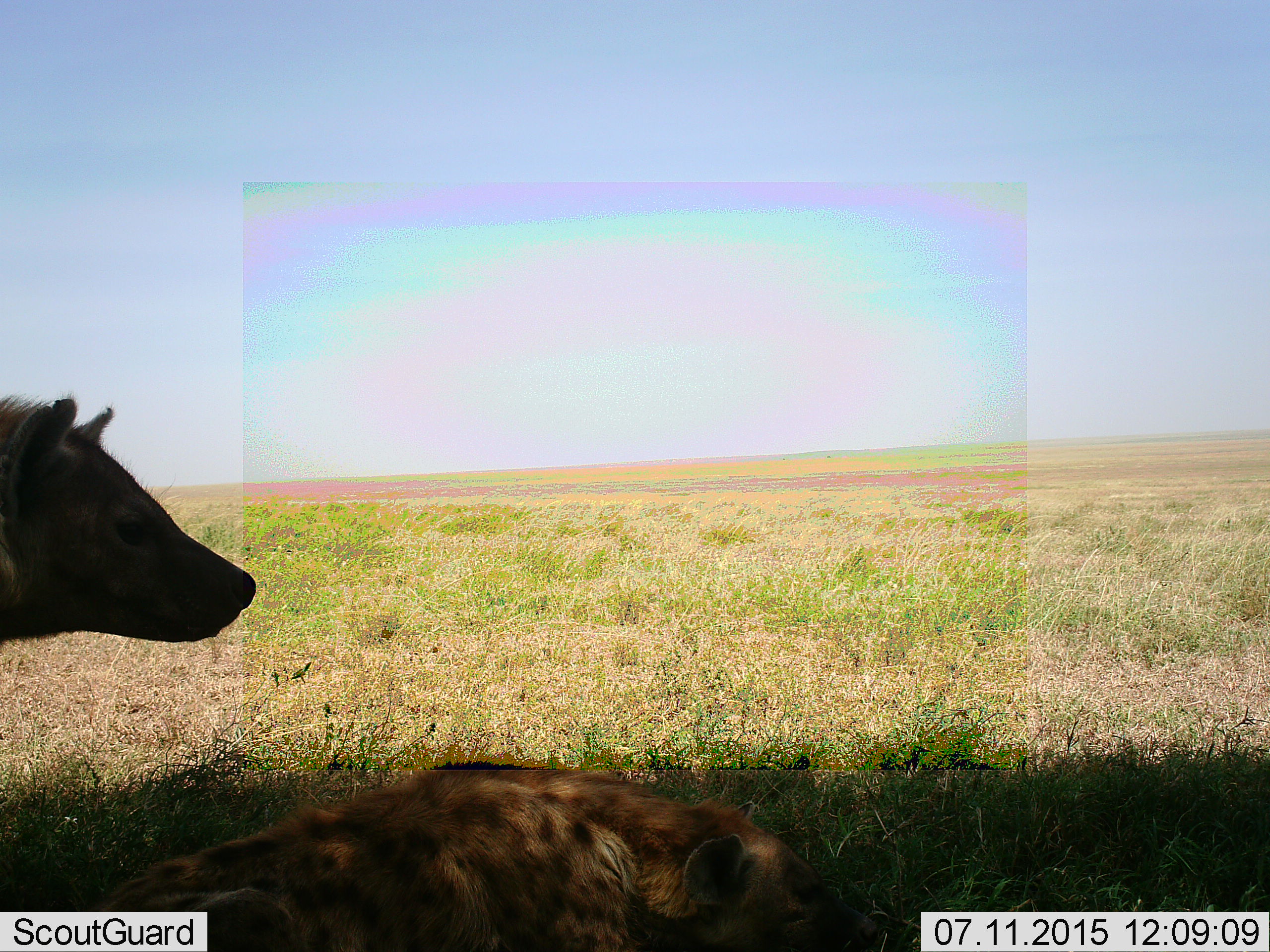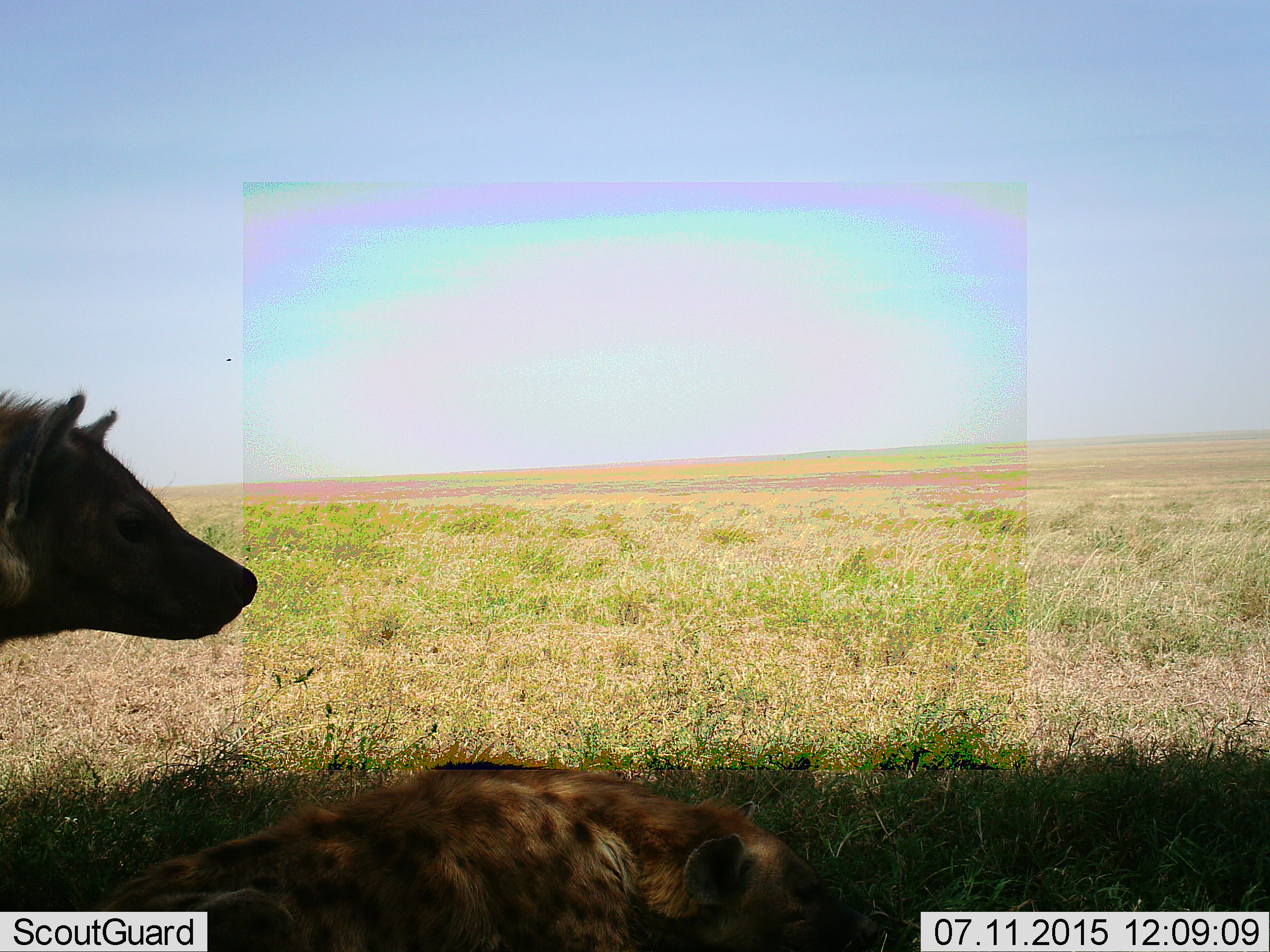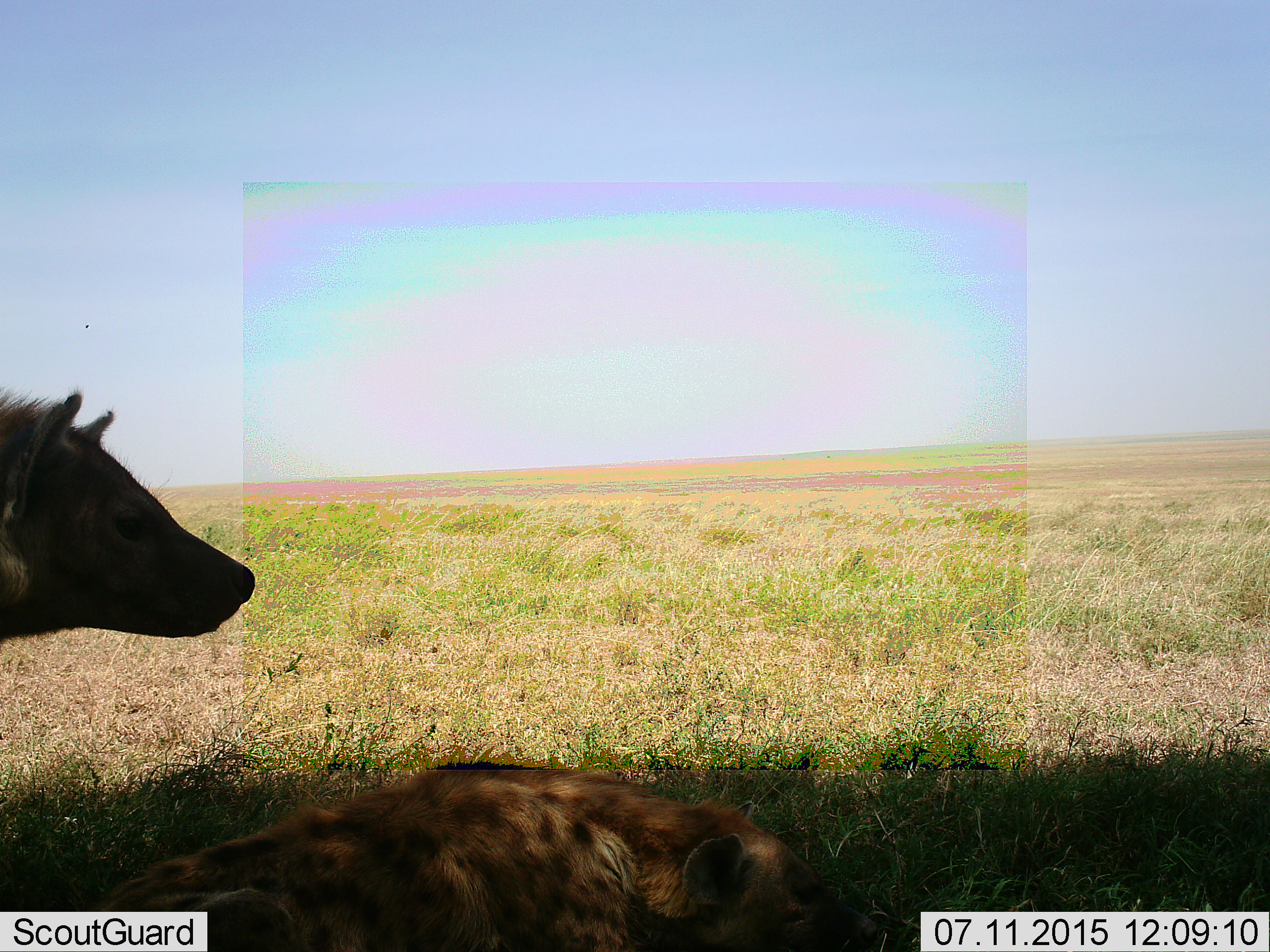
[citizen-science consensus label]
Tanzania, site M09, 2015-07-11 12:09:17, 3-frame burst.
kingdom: Animalia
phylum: Chordata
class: Mammalia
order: Carnivora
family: Hyaenidae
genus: Crocuta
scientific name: Crocuta crocuta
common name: spotted hyena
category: hyenaspotted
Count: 2.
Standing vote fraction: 78%.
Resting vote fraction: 89%.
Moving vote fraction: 0%.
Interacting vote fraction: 0%.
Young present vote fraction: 0%.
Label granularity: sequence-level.